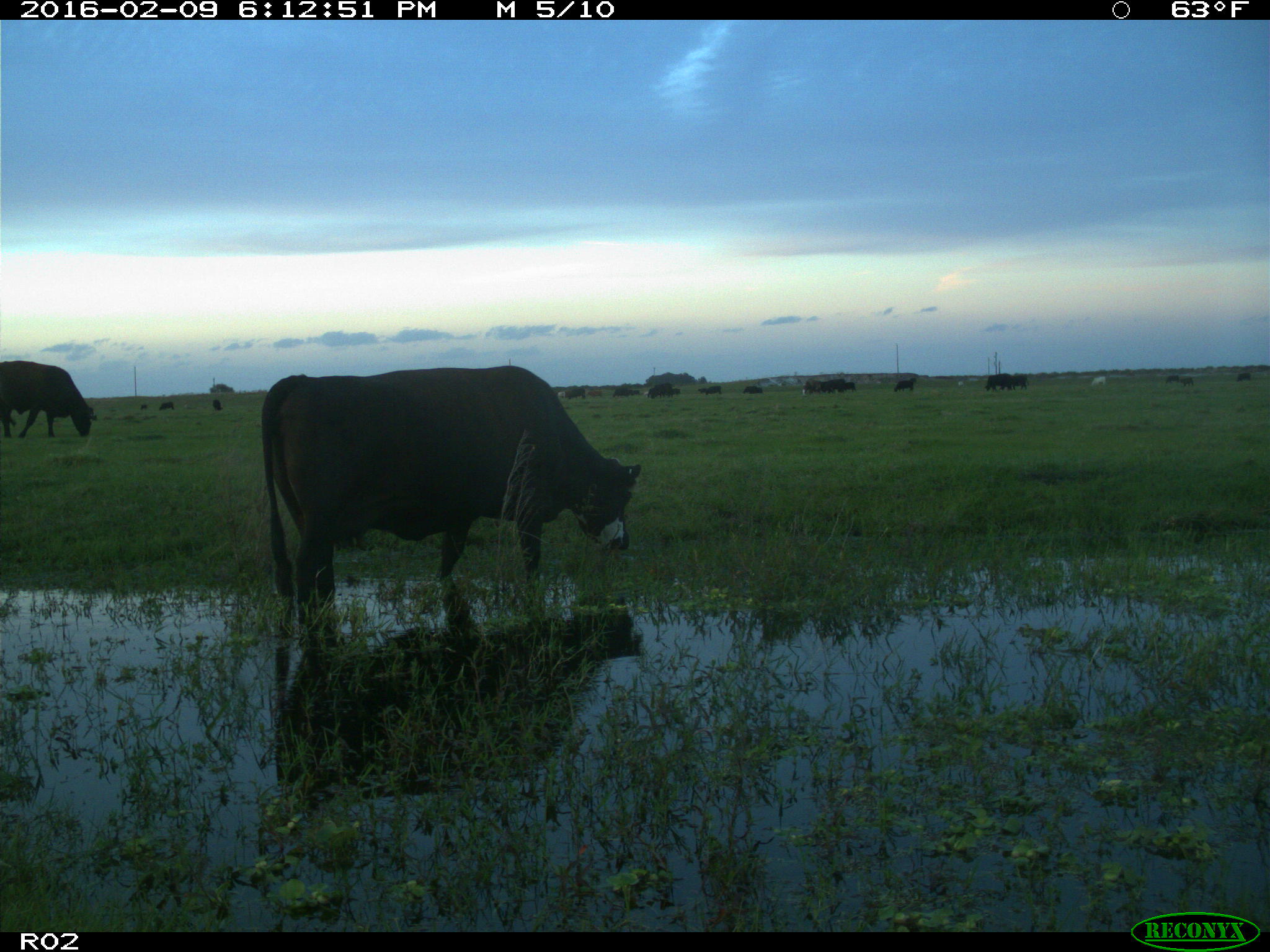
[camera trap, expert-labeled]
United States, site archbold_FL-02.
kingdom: Animalia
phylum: Chordata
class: Mammalia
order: Artiodactyla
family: Bovidae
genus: Bos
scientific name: Bos taurus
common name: domestic cow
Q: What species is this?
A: Bos taurus (domestic cow).